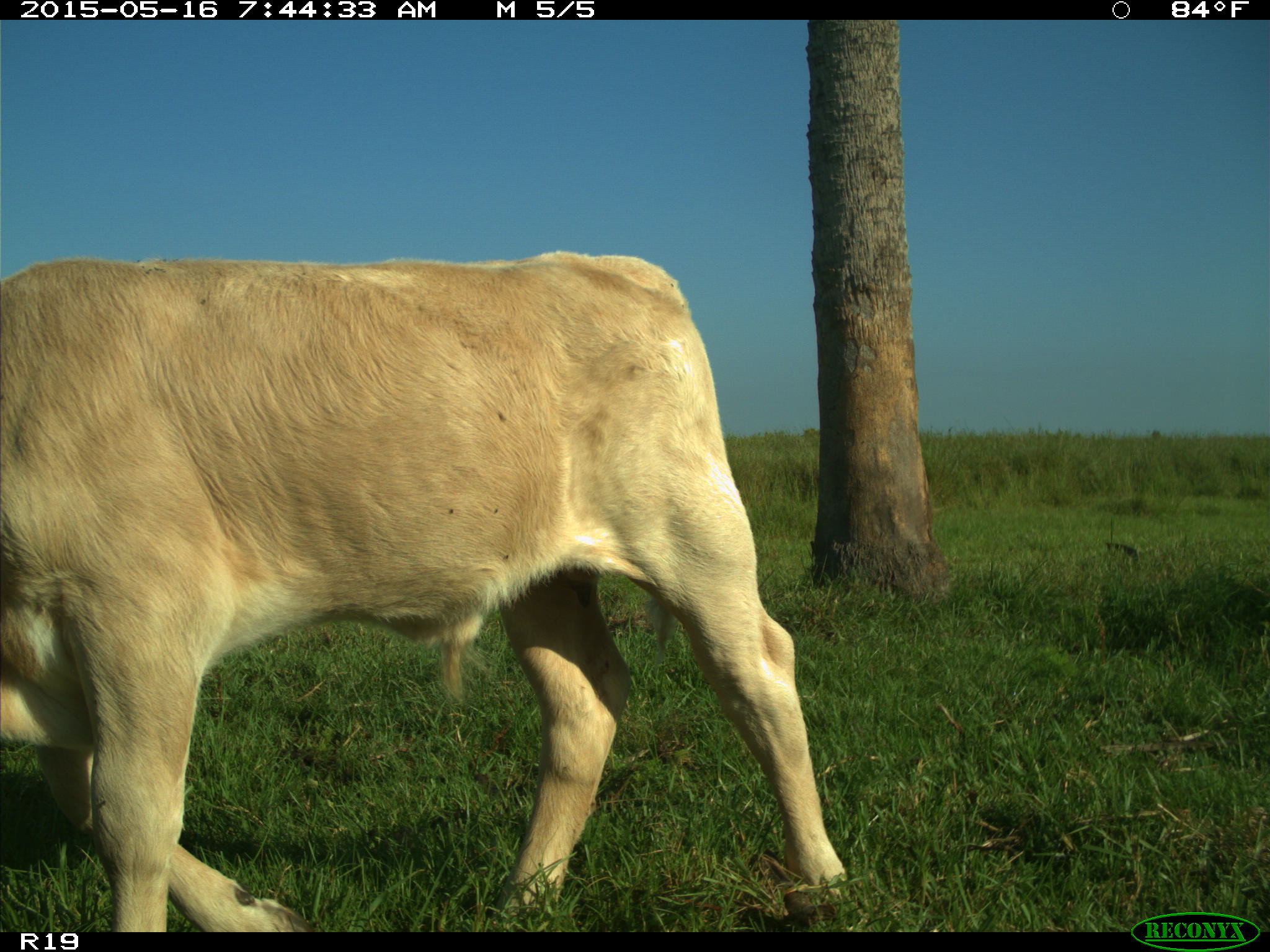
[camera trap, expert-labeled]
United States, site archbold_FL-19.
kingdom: Animalia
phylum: Chordata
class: Mammalia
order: Artiodactyla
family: Bovidae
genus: Bos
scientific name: Bos taurus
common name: domestic cow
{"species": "Bos taurus (domestic cow)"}